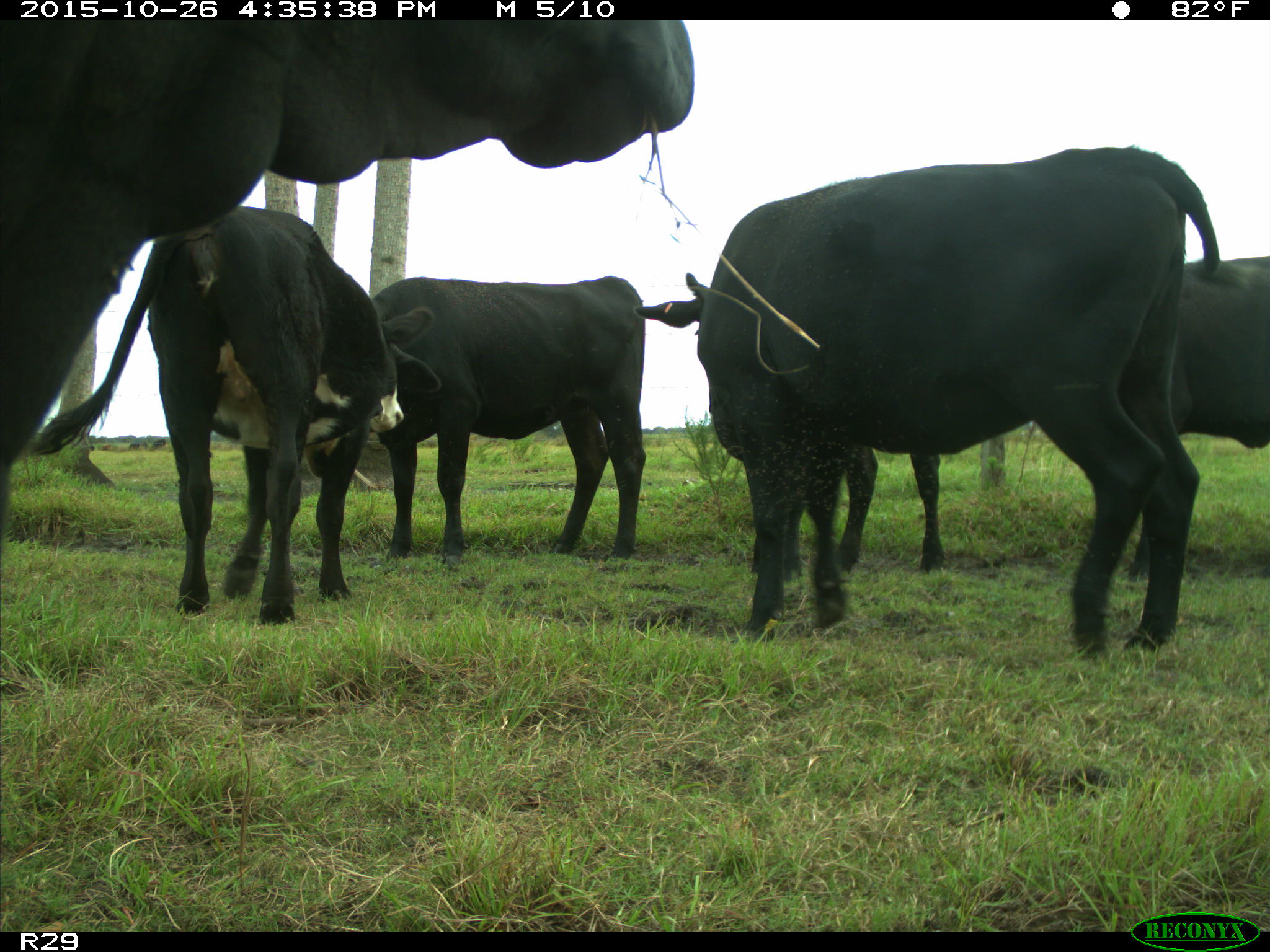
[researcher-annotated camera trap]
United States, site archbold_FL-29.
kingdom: Animalia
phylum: Chordata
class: Mammalia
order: Artiodactyla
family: Bovidae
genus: Bos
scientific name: Bos taurus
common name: domestic cow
Bos taurus (domestic cow).